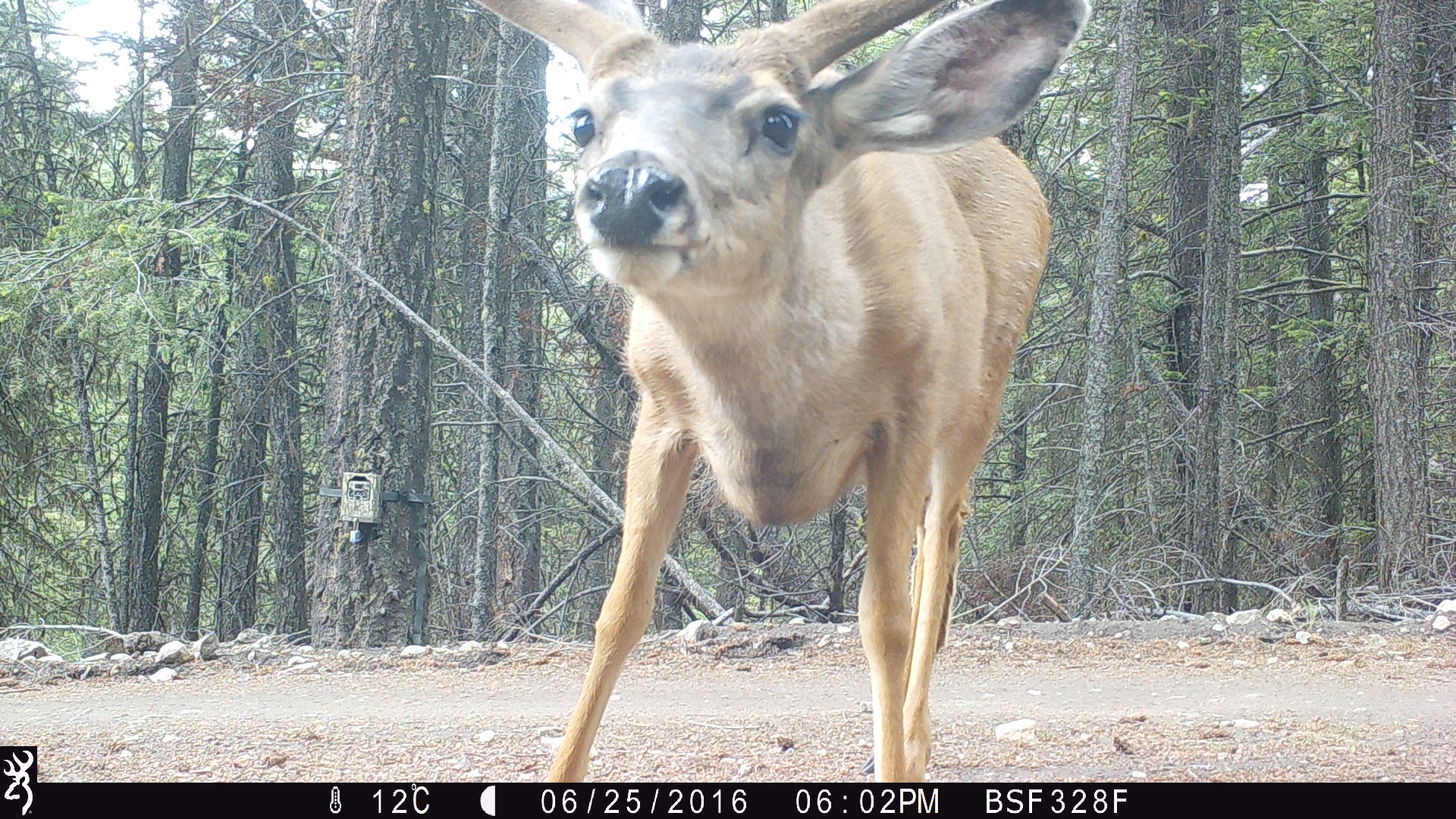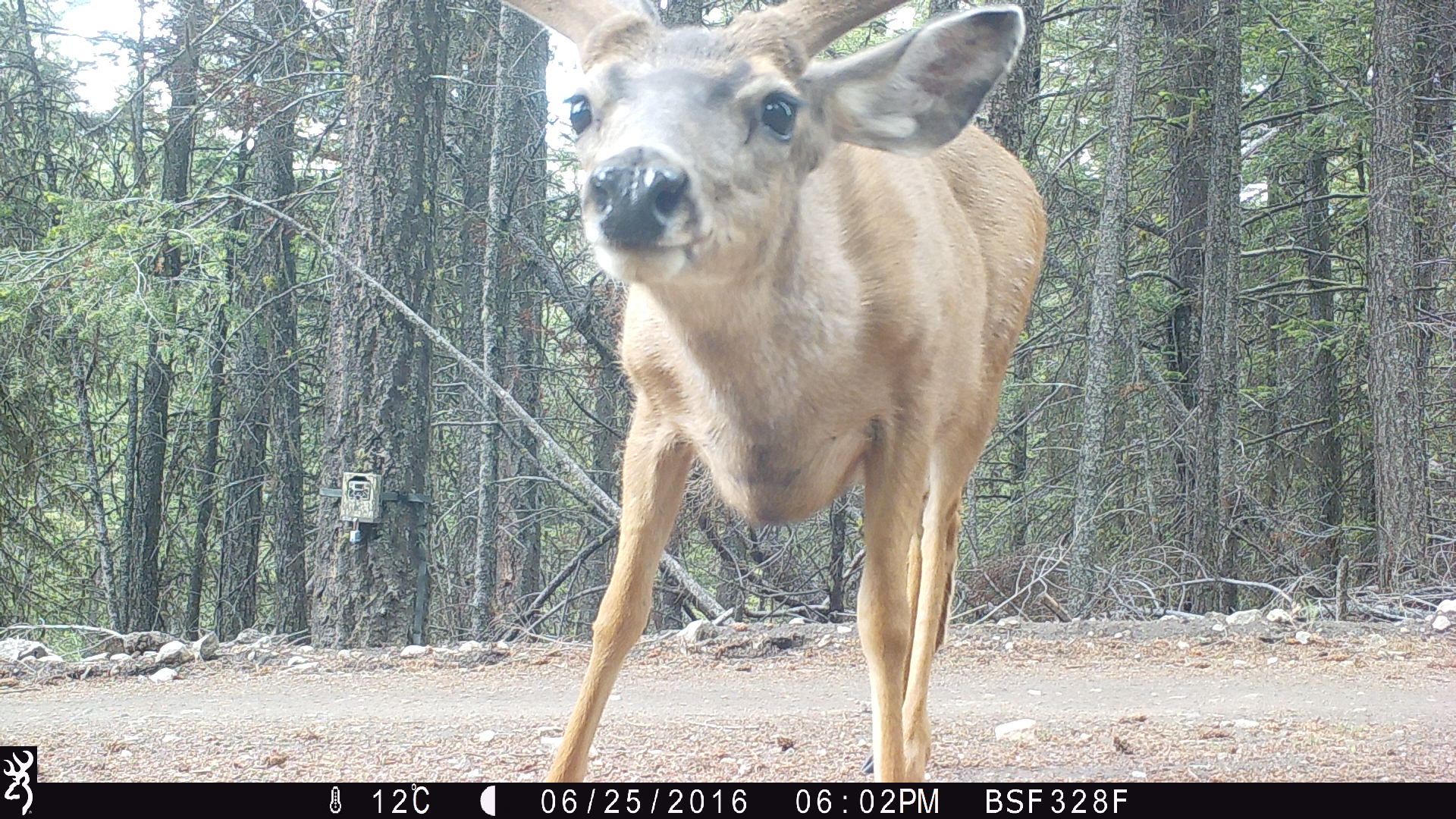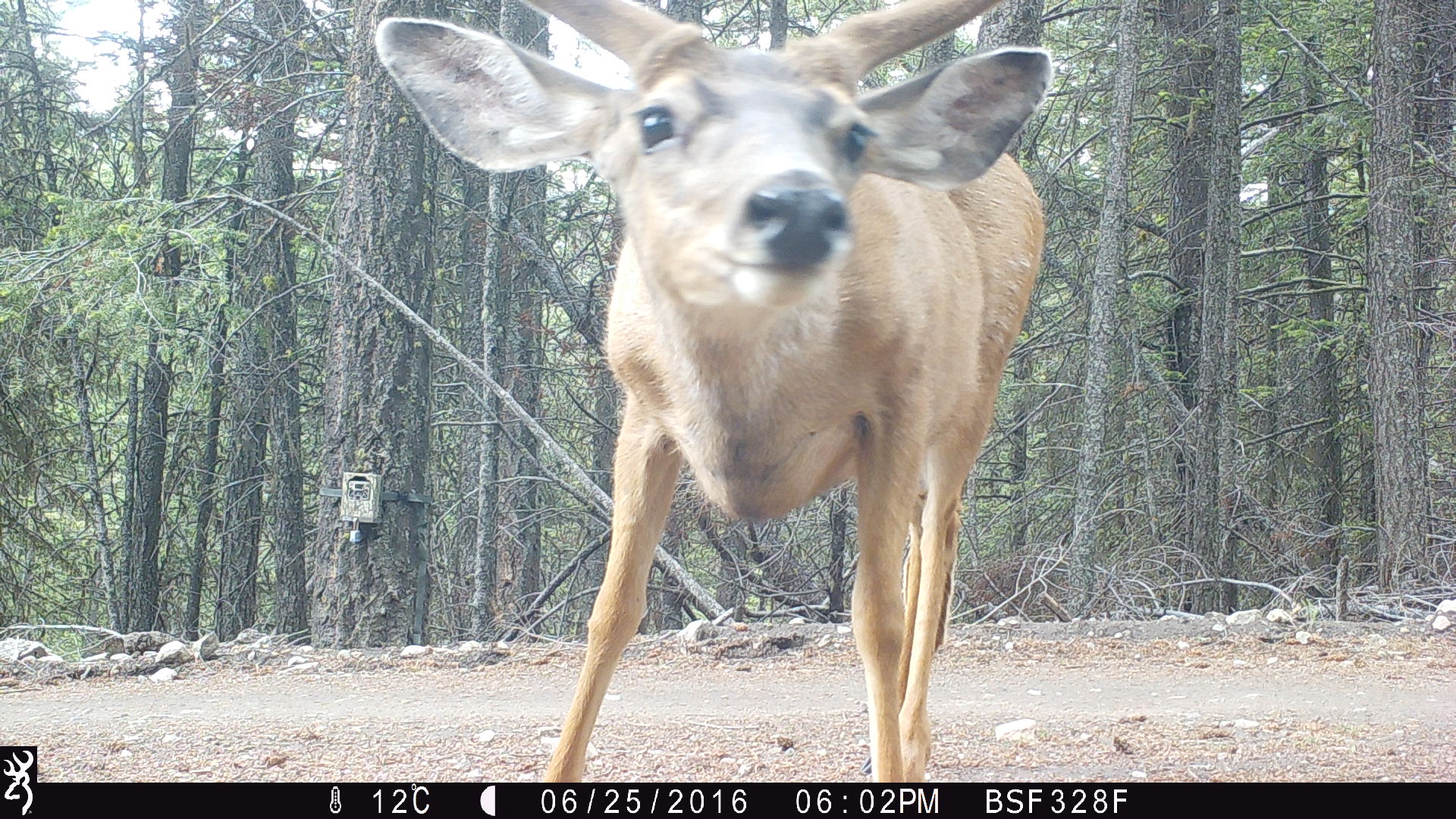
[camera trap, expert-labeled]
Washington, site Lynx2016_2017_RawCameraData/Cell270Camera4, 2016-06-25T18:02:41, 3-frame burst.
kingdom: Animalia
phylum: Chordata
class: Mammalia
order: Artiodactyla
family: Cervidae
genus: Odocoileus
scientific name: Odocoileus hemionus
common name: mule deer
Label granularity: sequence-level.